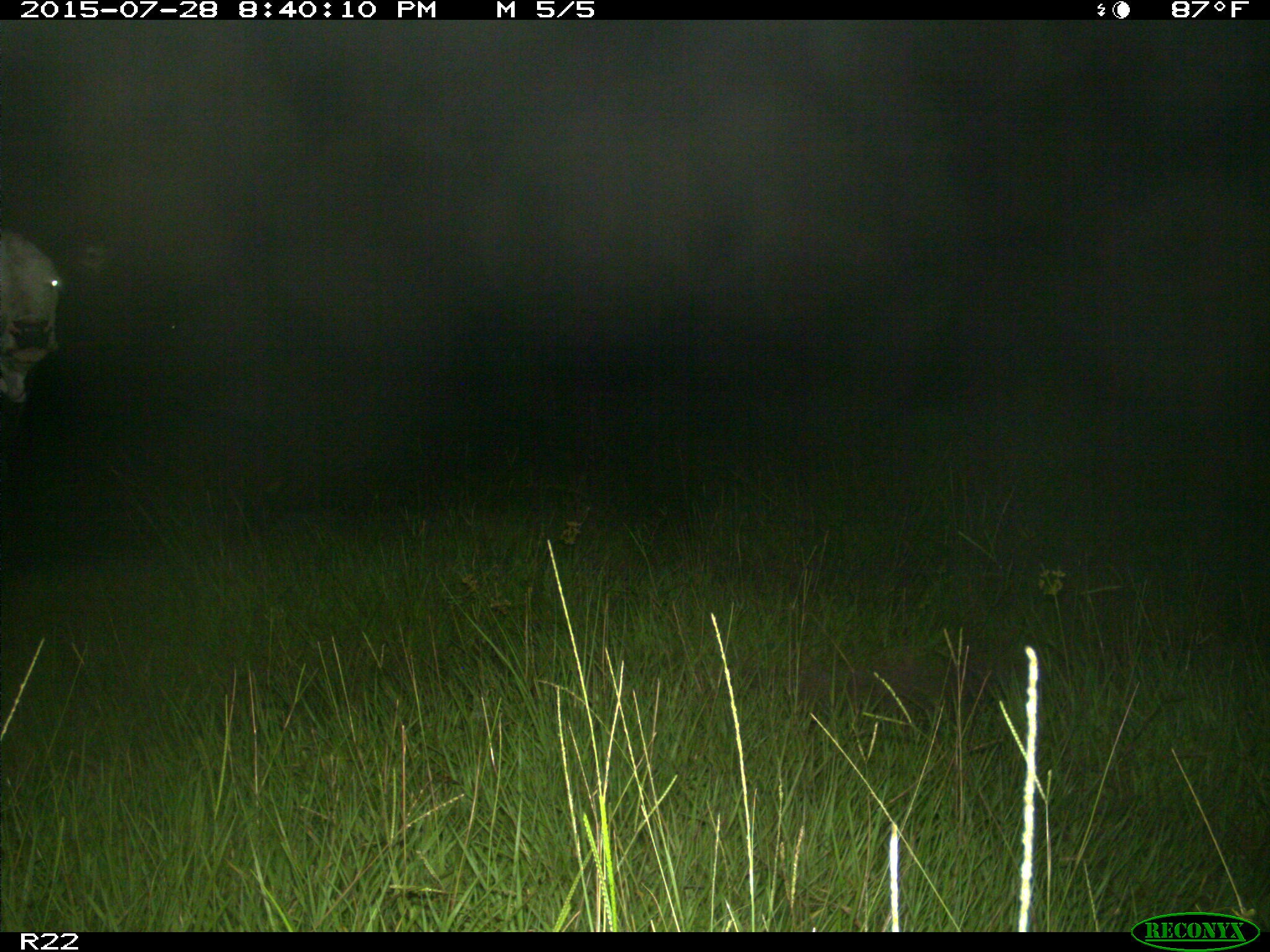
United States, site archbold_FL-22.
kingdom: Animalia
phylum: Chordata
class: Mammalia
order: Artiodactyla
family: Bovidae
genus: Bos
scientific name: Bos taurus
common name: domestic cow